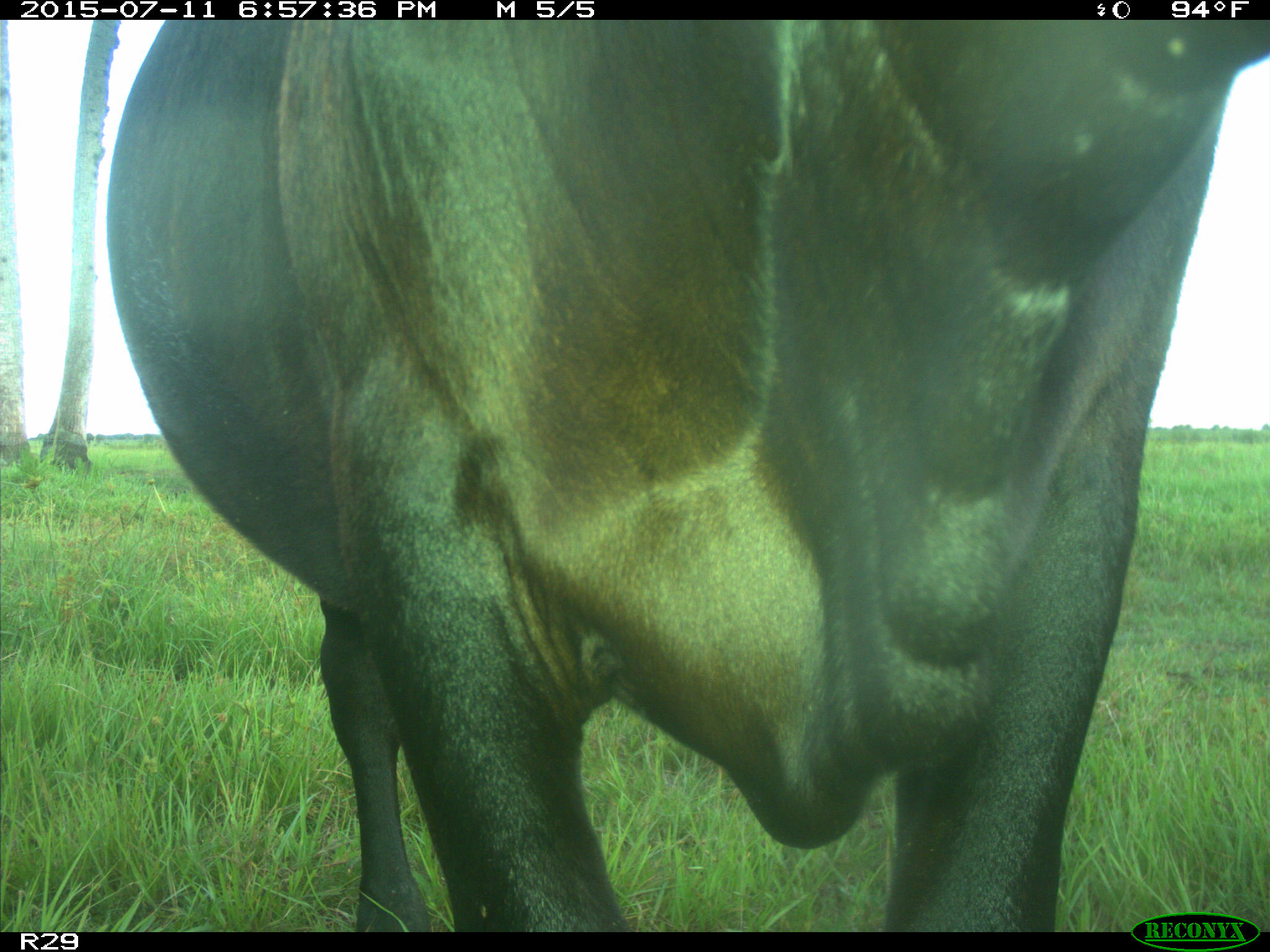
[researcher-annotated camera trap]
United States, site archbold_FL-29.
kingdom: Animalia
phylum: Chordata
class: Mammalia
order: Artiodactyla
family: Bovidae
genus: Bos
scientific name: Bos taurus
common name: domestic cow